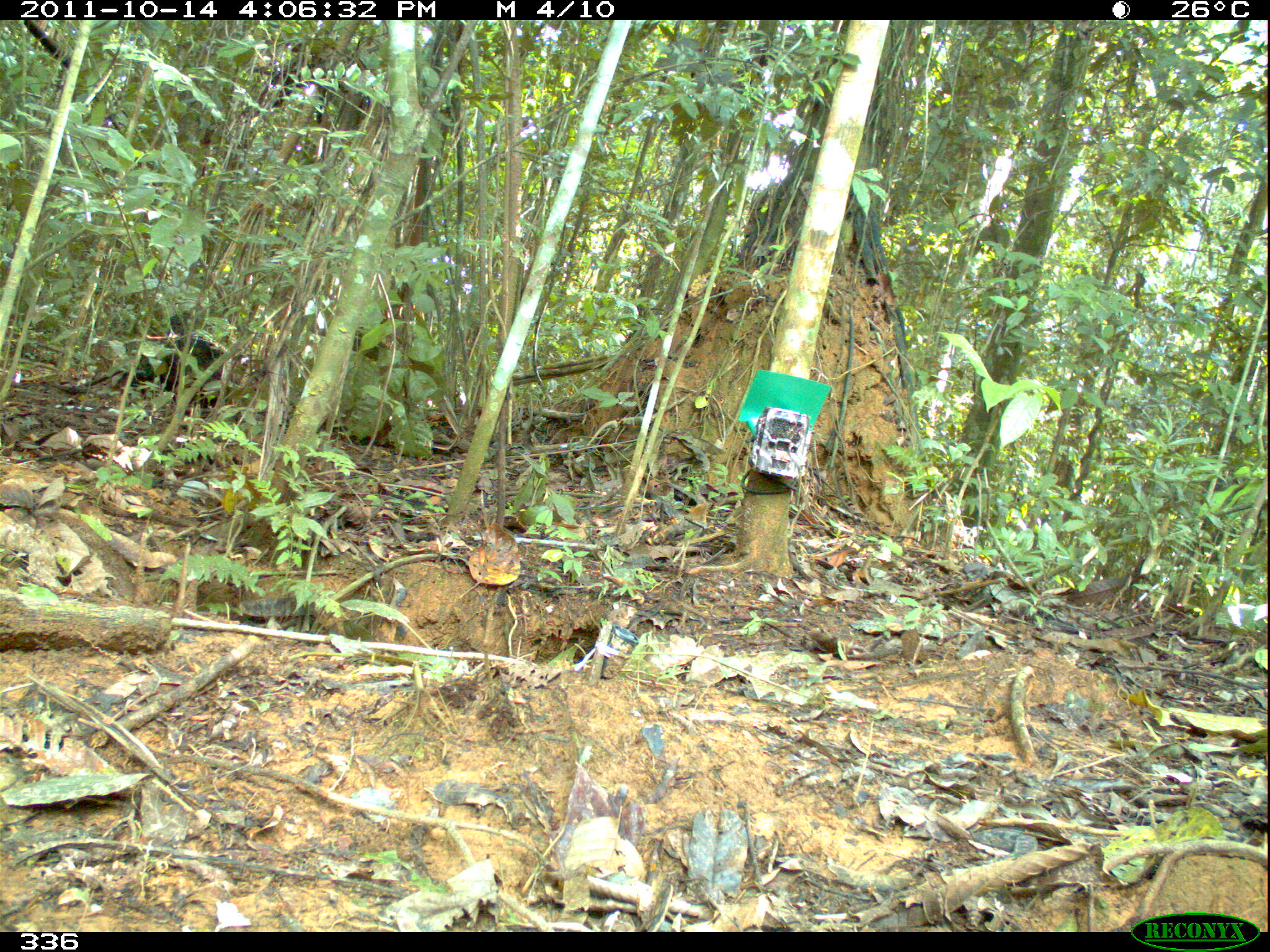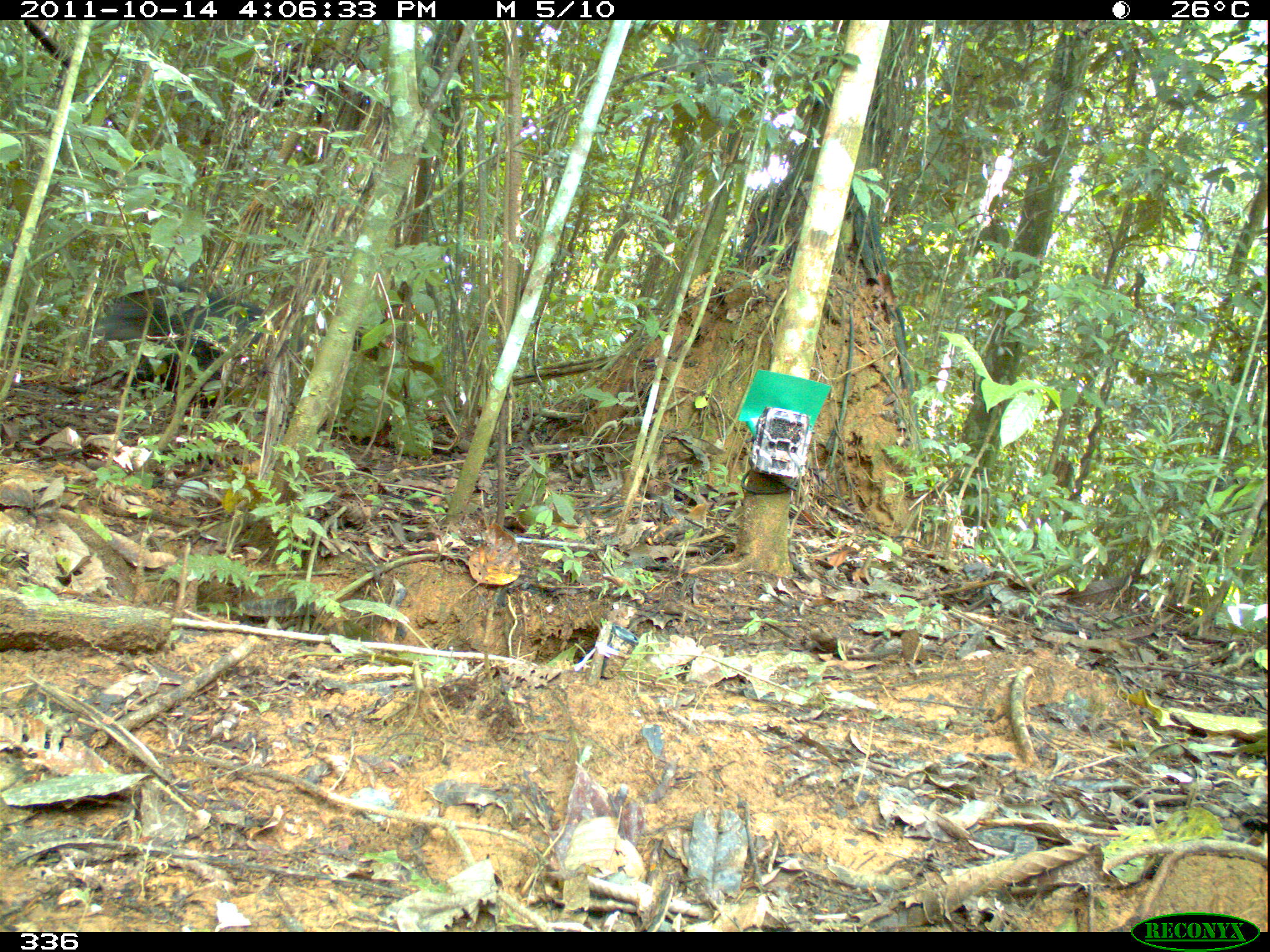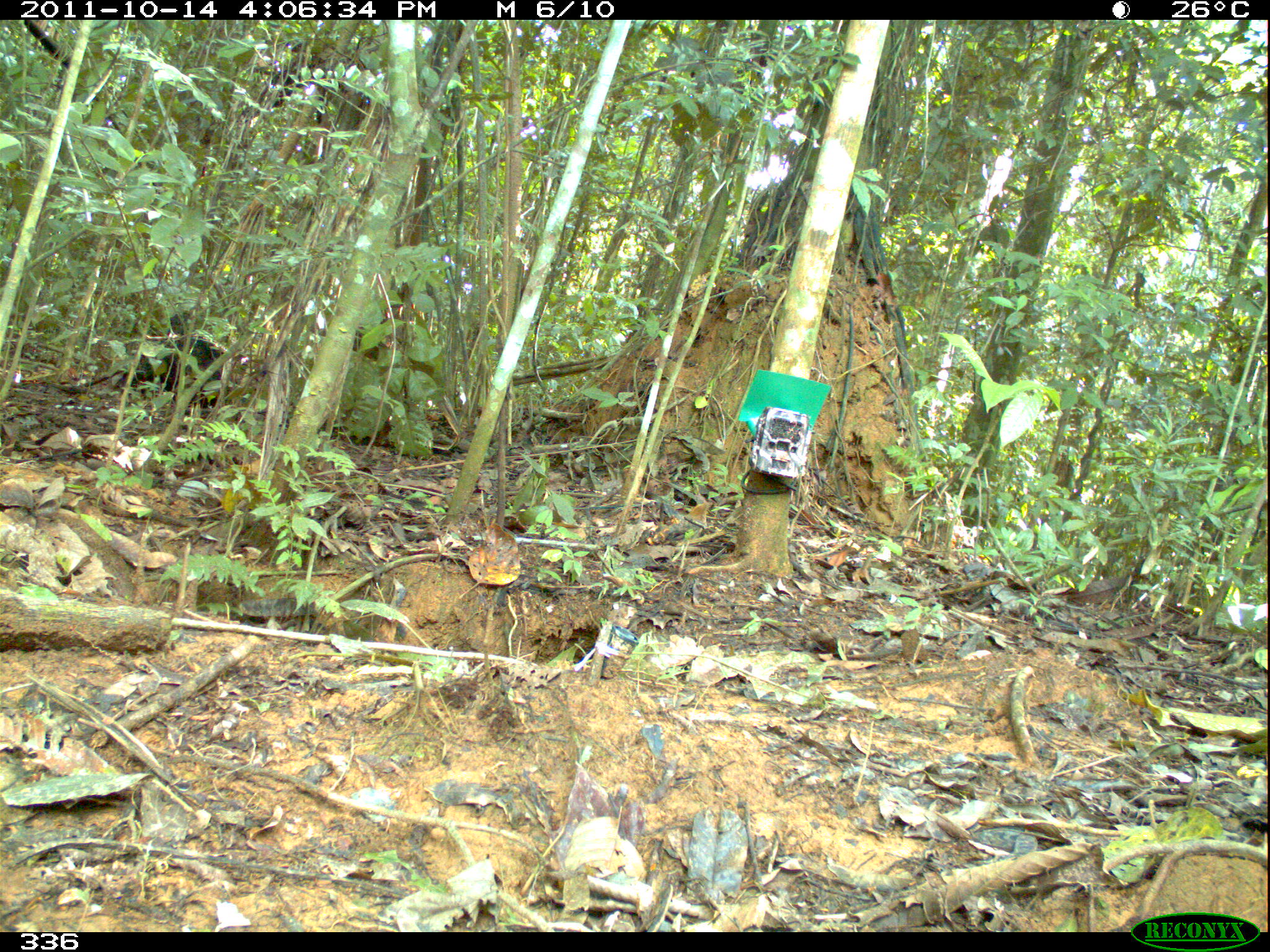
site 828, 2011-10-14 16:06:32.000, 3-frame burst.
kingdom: Animalia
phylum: Chordata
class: Mammalia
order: Artiodactyla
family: Tayassuidae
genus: Tayassu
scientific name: Tayassu pecari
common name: white-lipped peccary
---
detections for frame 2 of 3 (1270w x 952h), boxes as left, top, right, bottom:
tayassu pecari: 89, 280, 264, 403